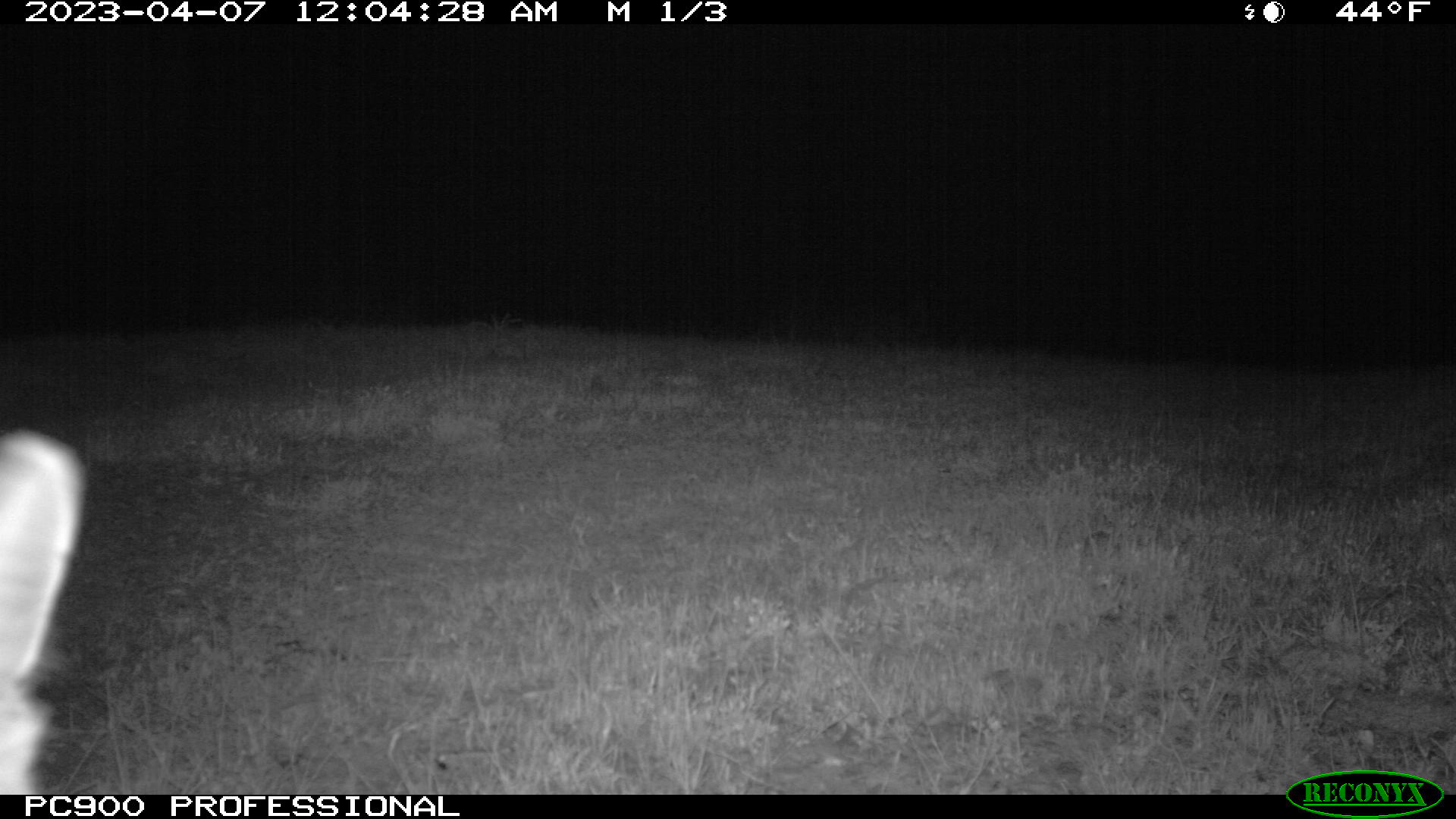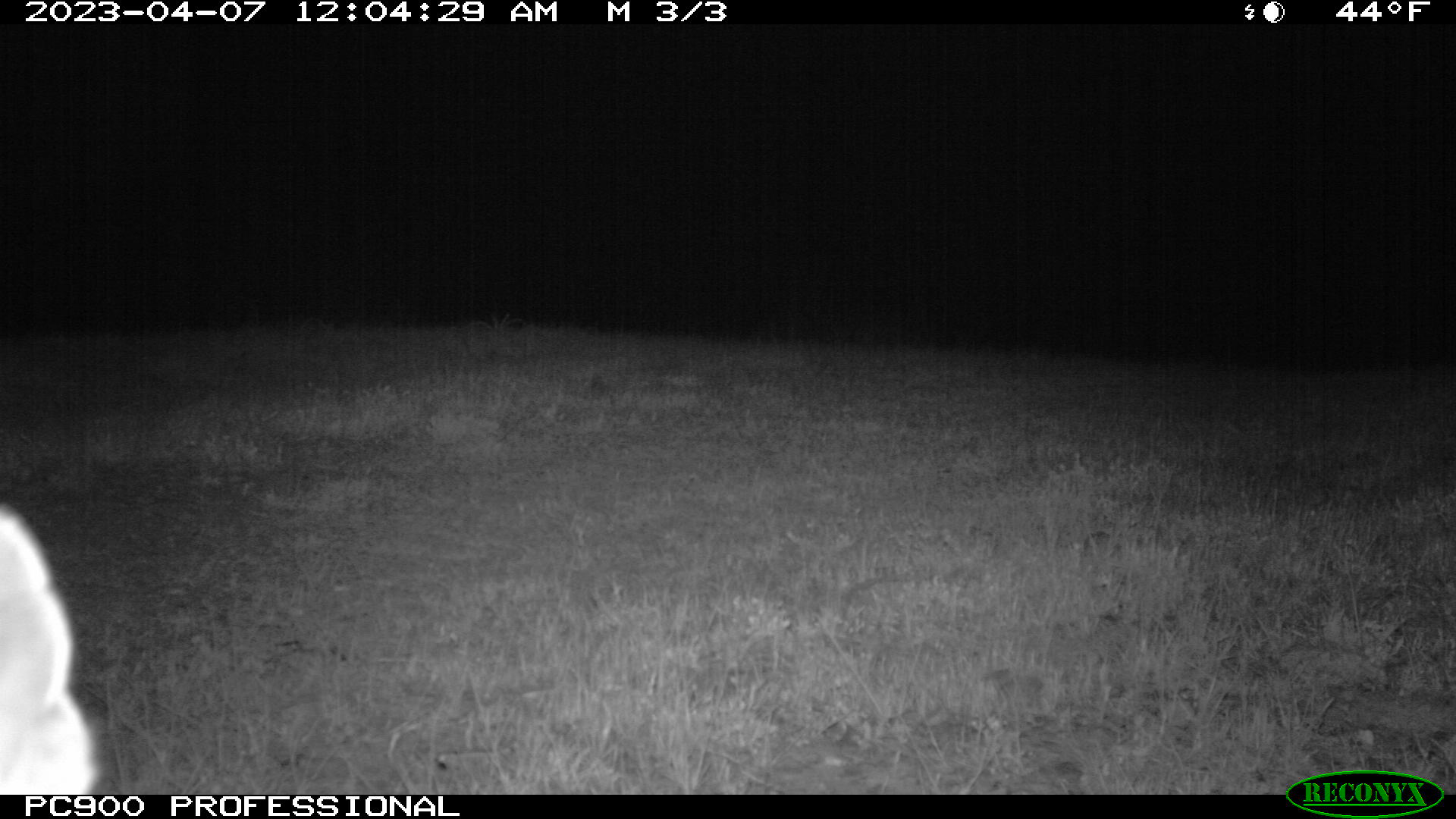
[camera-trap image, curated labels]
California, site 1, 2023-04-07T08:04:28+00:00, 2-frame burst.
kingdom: Animalia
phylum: Chordata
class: Mammalia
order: Lagomorpha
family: Leporidae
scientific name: Leporidae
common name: rabbit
Rabbit (Leporidae).